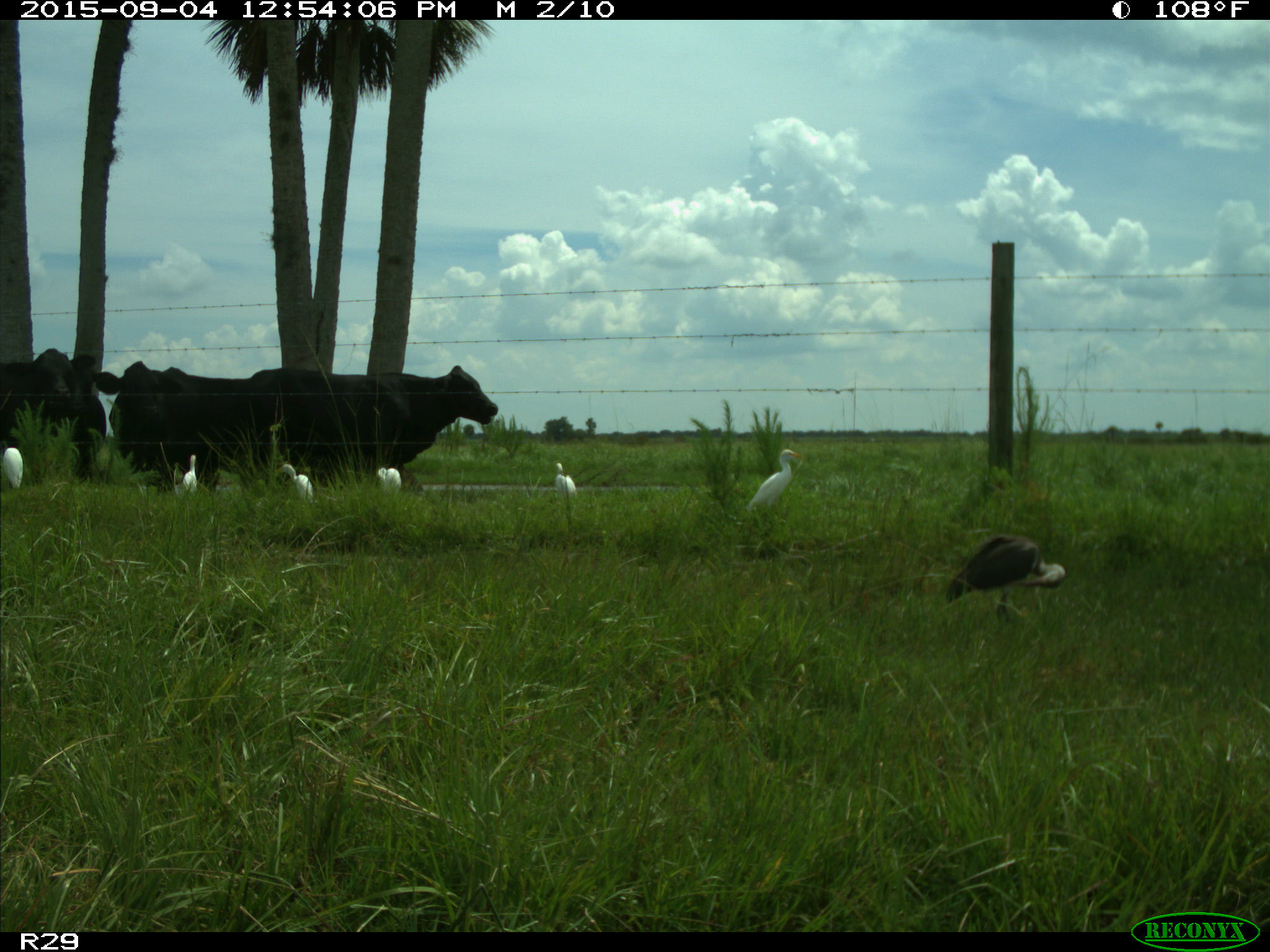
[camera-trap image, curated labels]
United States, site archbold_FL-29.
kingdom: Animalia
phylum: Chordata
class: Mammalia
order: Artiodactyla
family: Bovidae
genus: Bos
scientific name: Bos taurus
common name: domestic cow